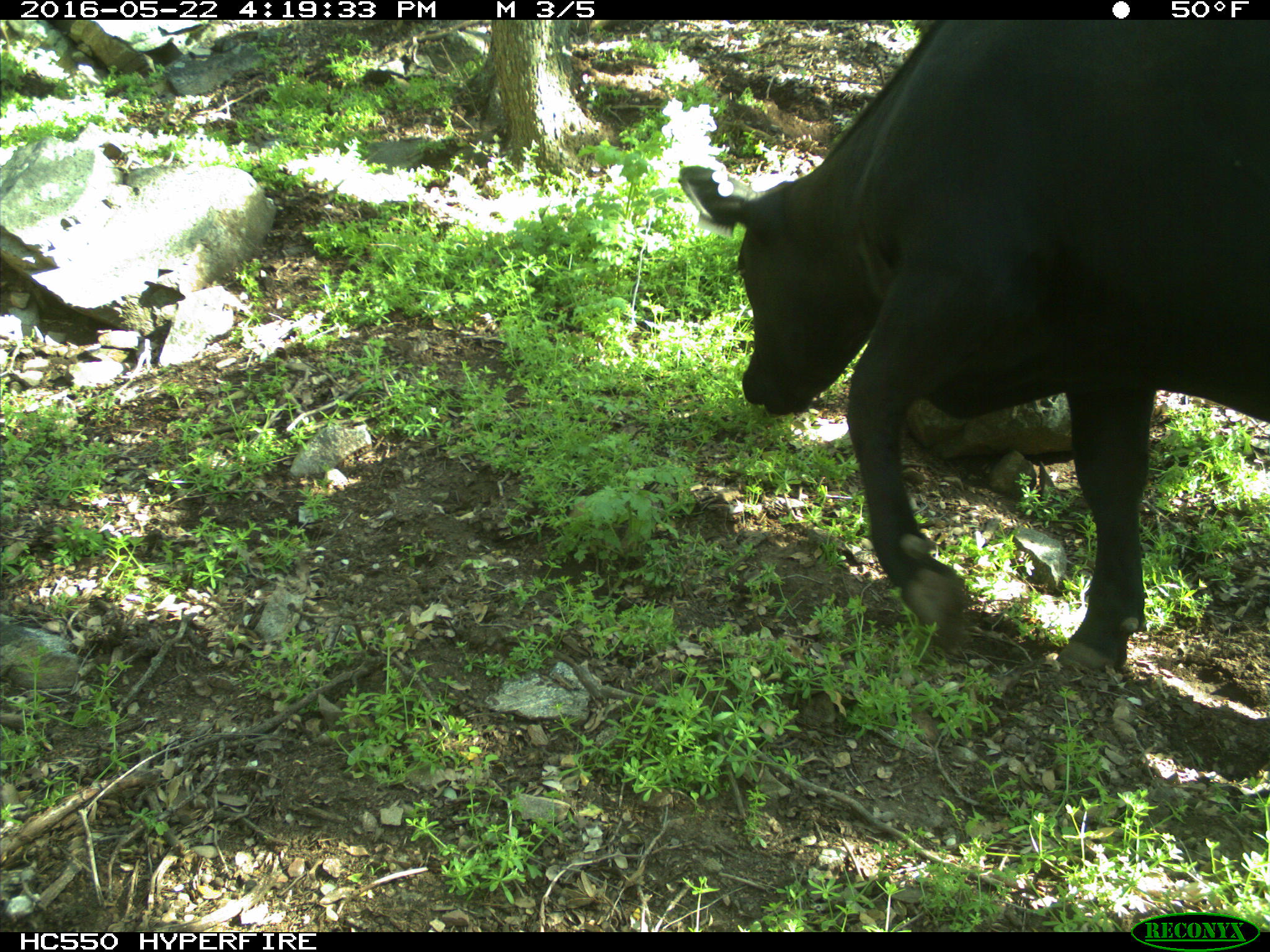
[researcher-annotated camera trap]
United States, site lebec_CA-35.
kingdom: Animalia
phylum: Chordata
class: Mammalia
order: Artiodactyla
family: Bovidae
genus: Bos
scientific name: Bos taurus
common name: domestic cow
Bos taurus (domestic cow).